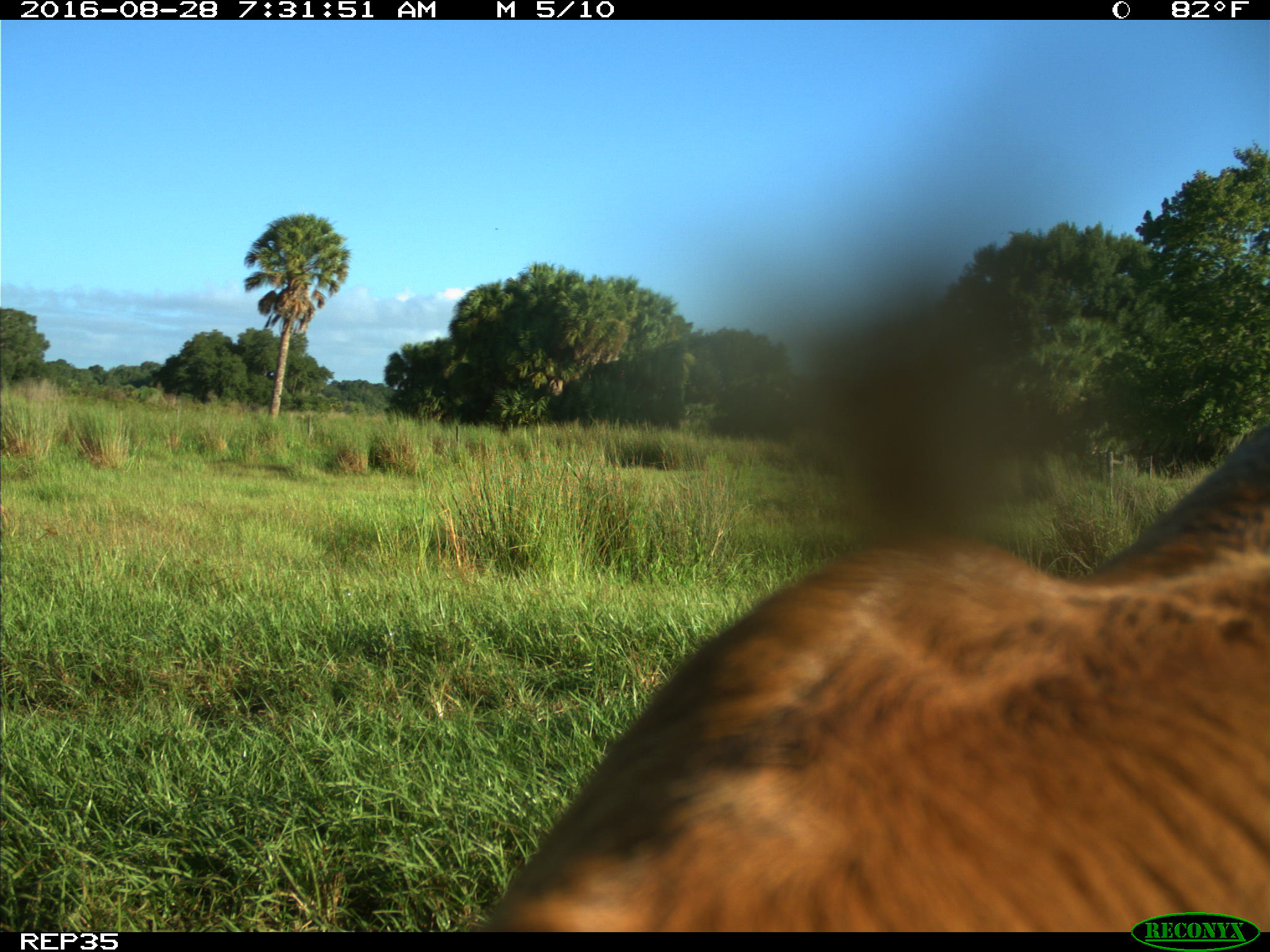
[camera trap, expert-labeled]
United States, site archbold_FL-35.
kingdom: Animalia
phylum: Chordata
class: Mammalia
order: Artiodactyla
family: Bovidae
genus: Bos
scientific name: Bos taurus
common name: domestic cow